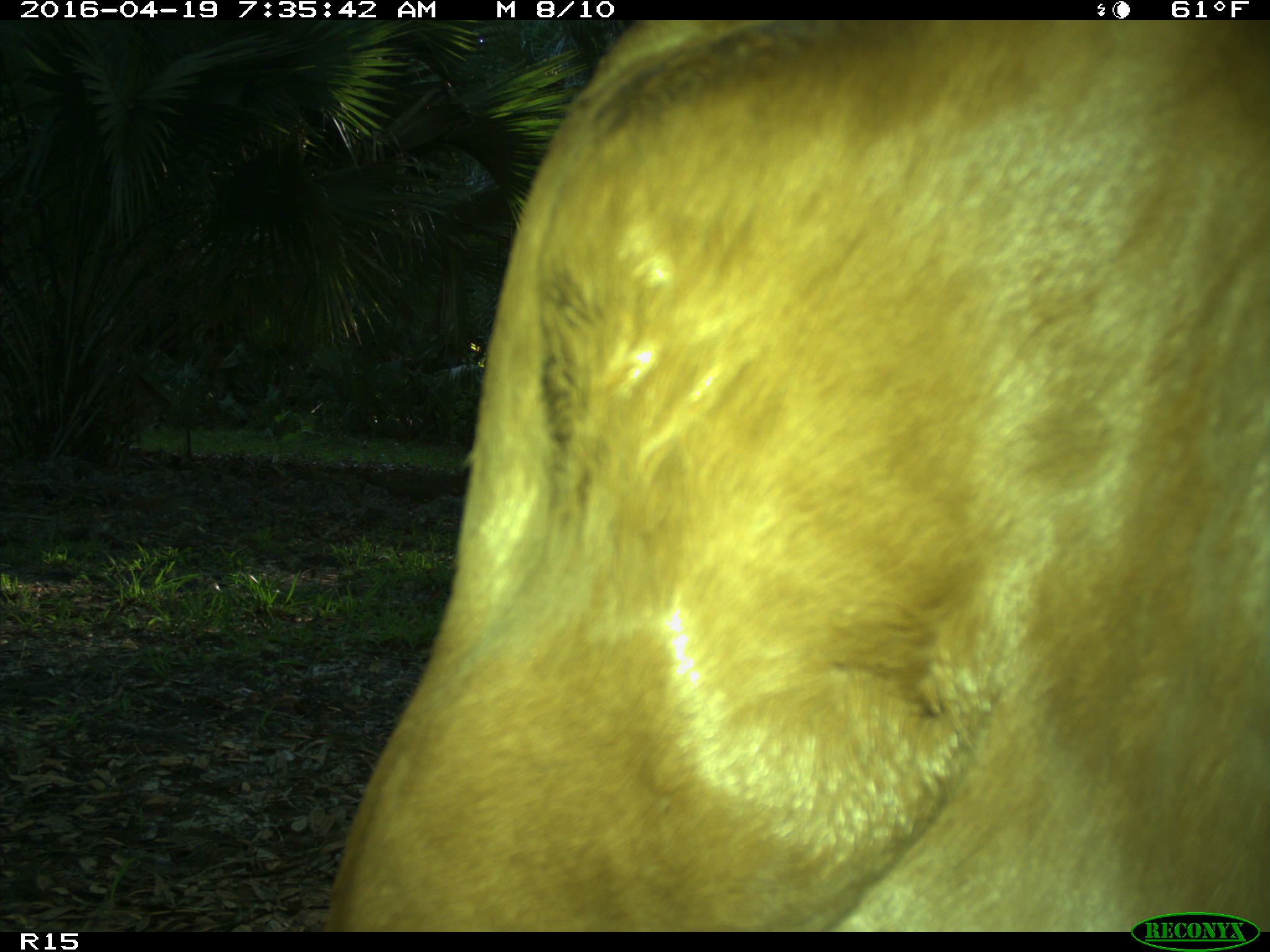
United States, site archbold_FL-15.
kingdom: Animalia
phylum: Chordata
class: Mammalia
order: Artiodactyla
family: Bovidae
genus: Bos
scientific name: Bos taurus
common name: domestic cow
Bos taurus (domestic cow).